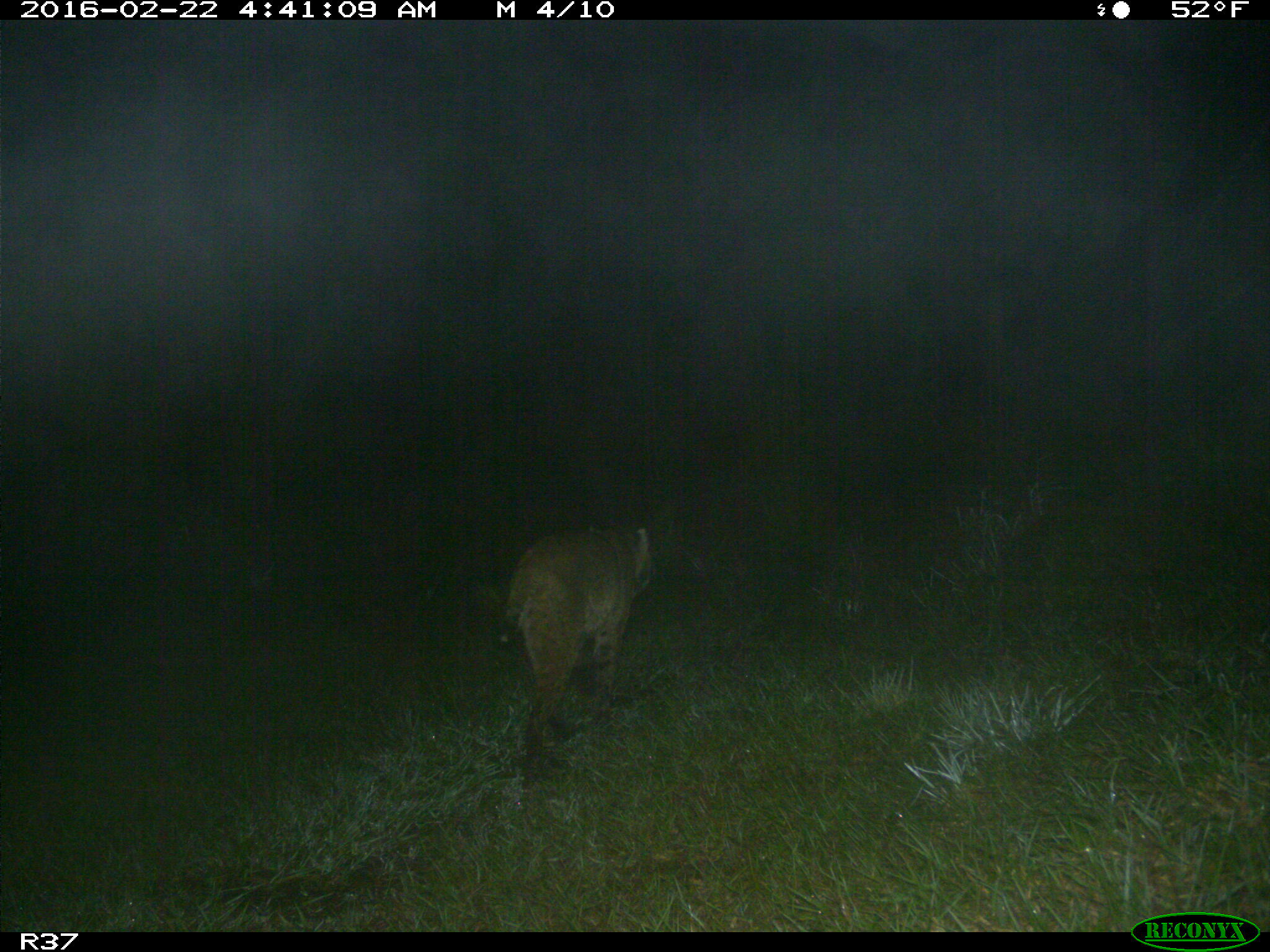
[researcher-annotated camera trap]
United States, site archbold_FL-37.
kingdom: Animalia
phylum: Chordata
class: Mammalia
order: Carnivora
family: Felidae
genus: Lynx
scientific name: Lynx rufus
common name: bobcat